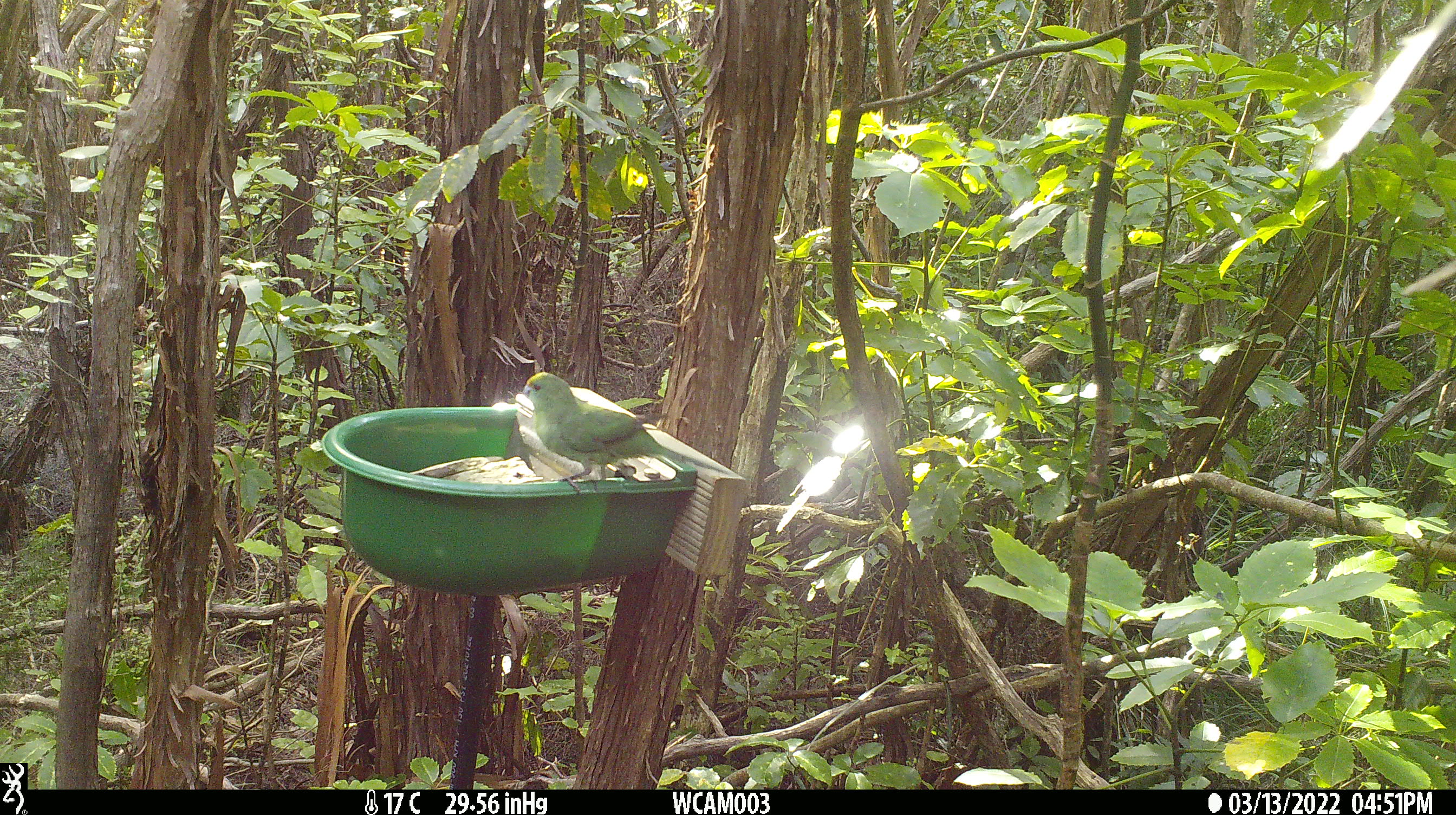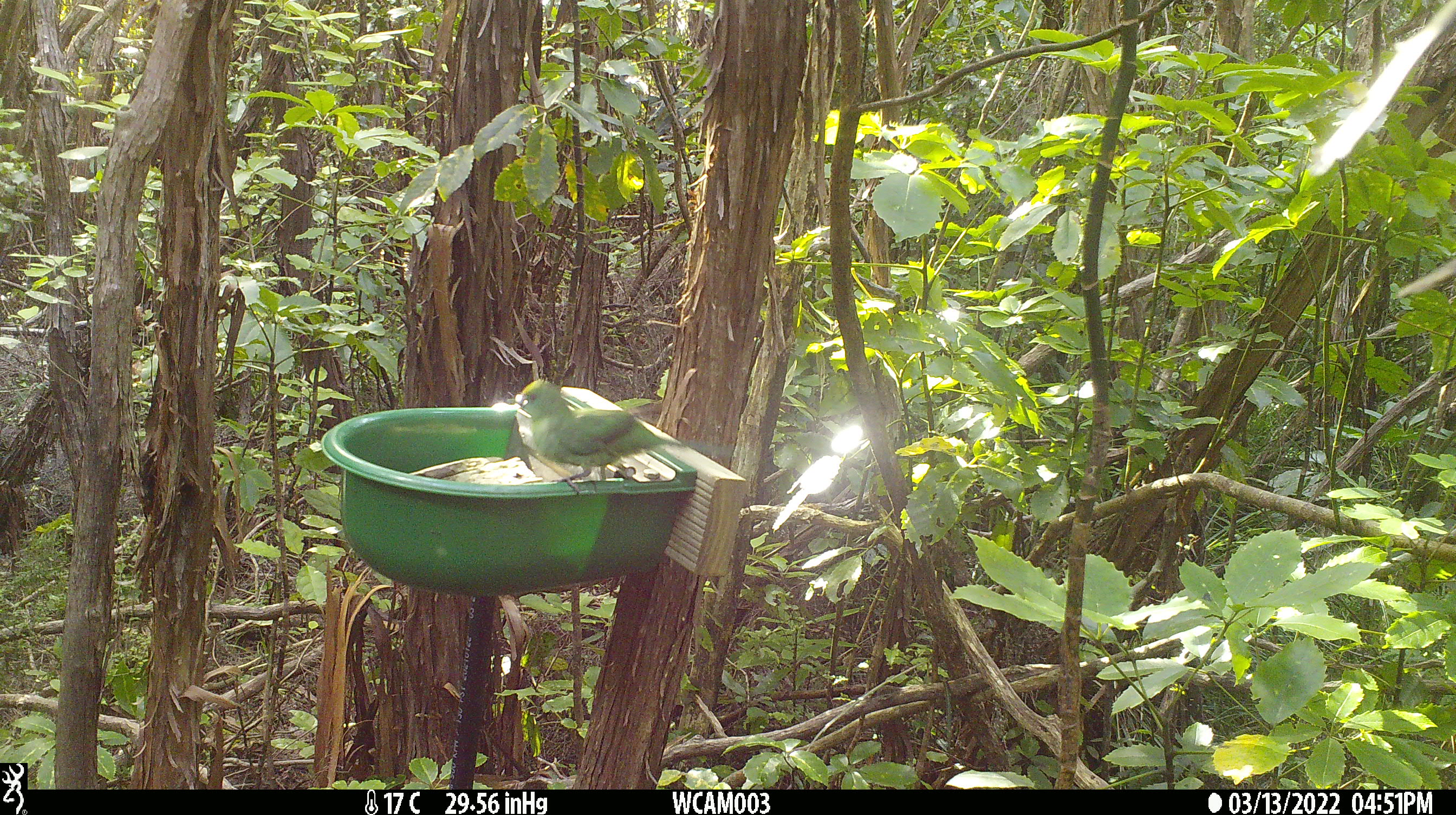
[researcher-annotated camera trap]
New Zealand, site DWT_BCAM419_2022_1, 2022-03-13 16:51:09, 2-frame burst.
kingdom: Animalia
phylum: Chordata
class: Aves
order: Psittaciformes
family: Psittaculidae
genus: Cyanoramphus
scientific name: Cyanoramphus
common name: parakeet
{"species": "parakeet (Cyanoramphus)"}